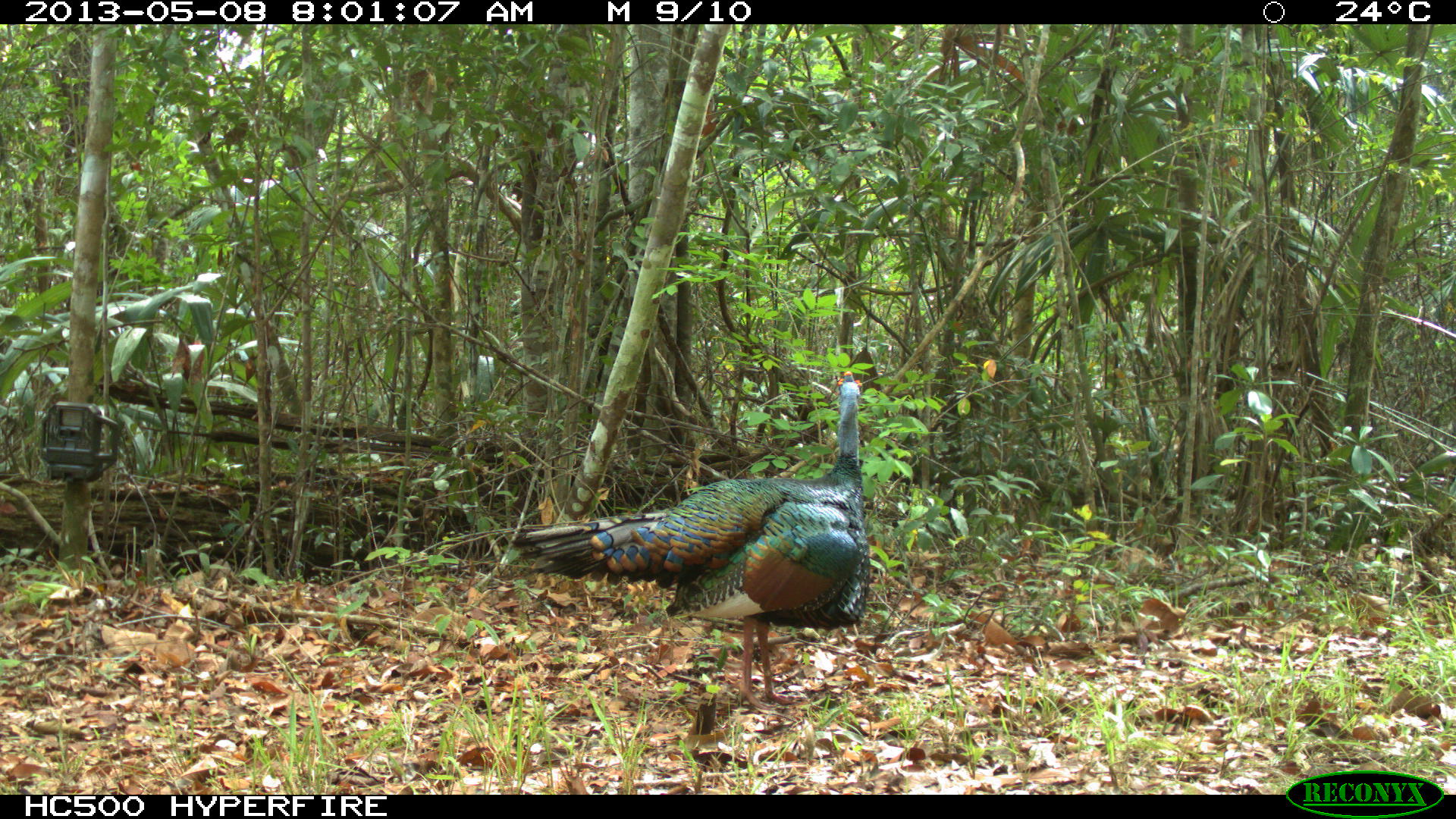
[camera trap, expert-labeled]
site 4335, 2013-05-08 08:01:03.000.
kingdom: Animalia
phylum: Chordata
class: Aves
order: Galliformes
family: Phasianidae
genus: Meleagris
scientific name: Meleagris ocellata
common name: ocellated turkey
Meleagris ocellata (ocellated turkey), count 1, sex male.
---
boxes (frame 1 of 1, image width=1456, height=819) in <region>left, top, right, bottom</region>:
meleagris ocellata: <region>511, 368, 869, 707</region>